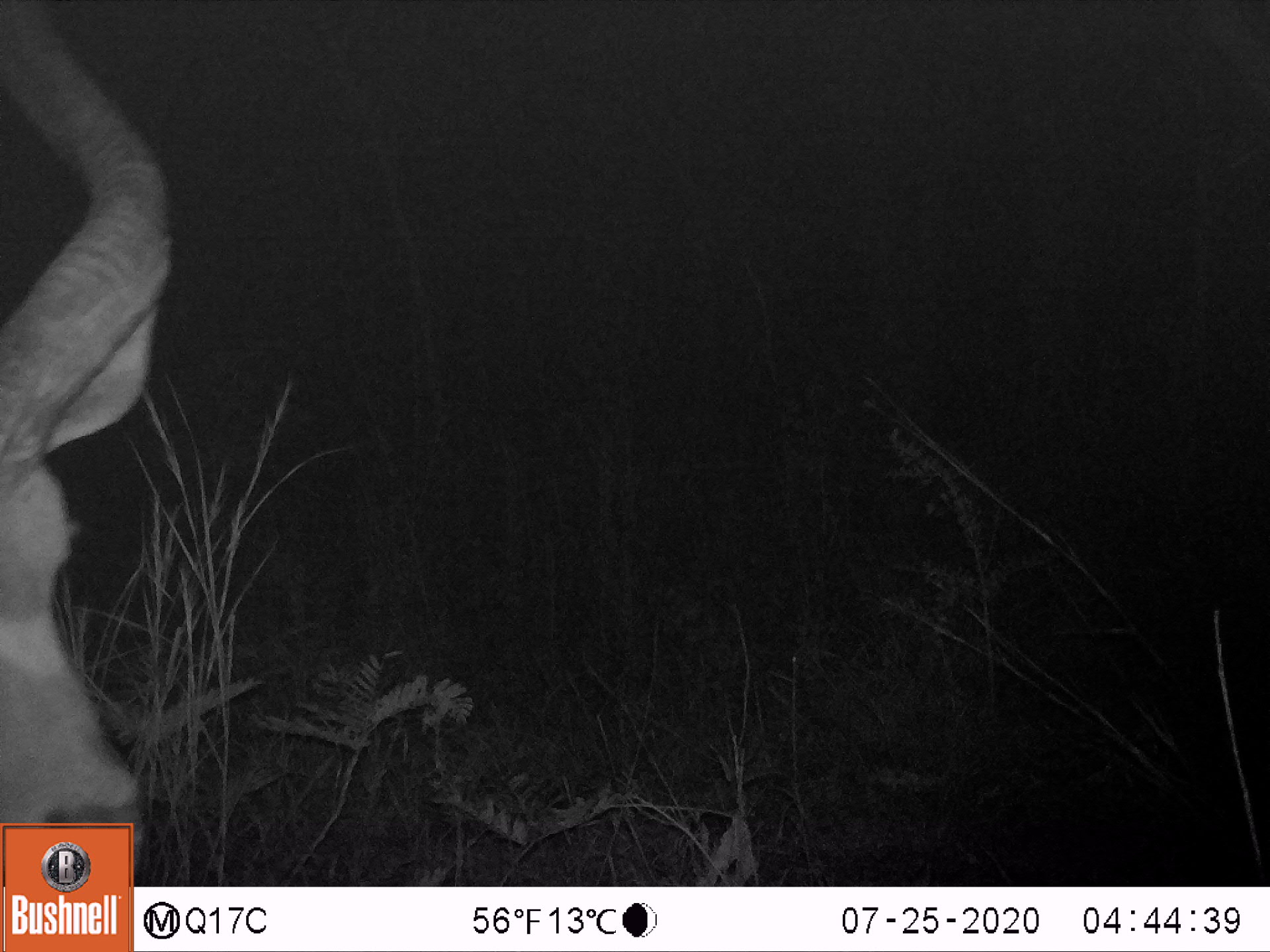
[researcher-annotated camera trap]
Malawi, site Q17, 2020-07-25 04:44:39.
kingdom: Animalia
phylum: Chordata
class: Mammalia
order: Artiodactyla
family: Bovidae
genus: Tragelaphus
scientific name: Tragelaphus strepsiceros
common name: greater kudu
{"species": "greater kudu (Tragelaphus strepsiceros)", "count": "1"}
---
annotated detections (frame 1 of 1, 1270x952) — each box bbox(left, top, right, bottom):
greater kudu: bbox(2, 30, 163, 818)